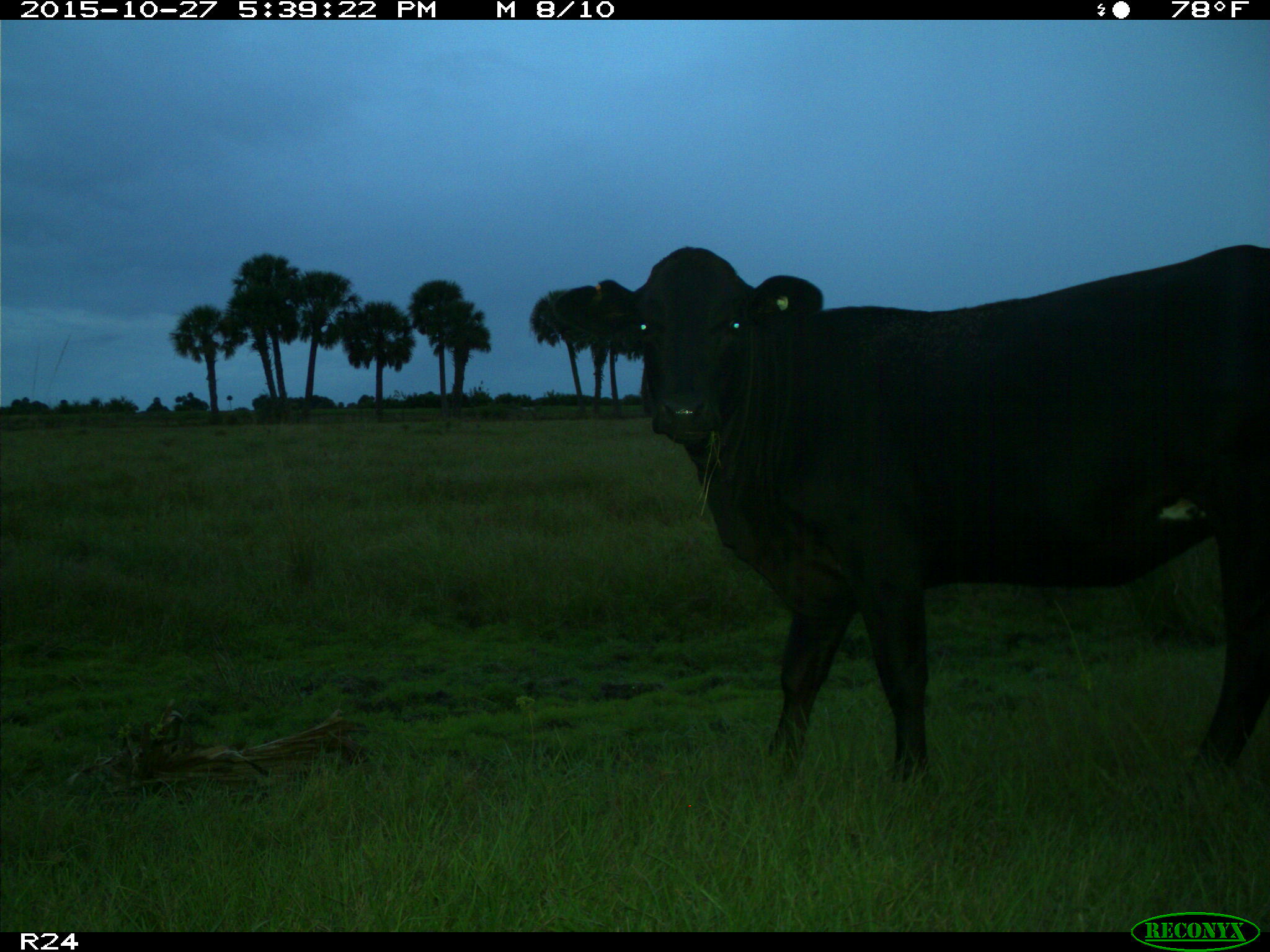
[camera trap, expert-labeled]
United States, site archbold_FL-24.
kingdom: Animalia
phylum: Chordata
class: Mammalia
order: Artiodactyla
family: Bovidae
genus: Bos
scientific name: Bos taurus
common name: domestic cow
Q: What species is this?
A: Bos taurus (domestic cow).